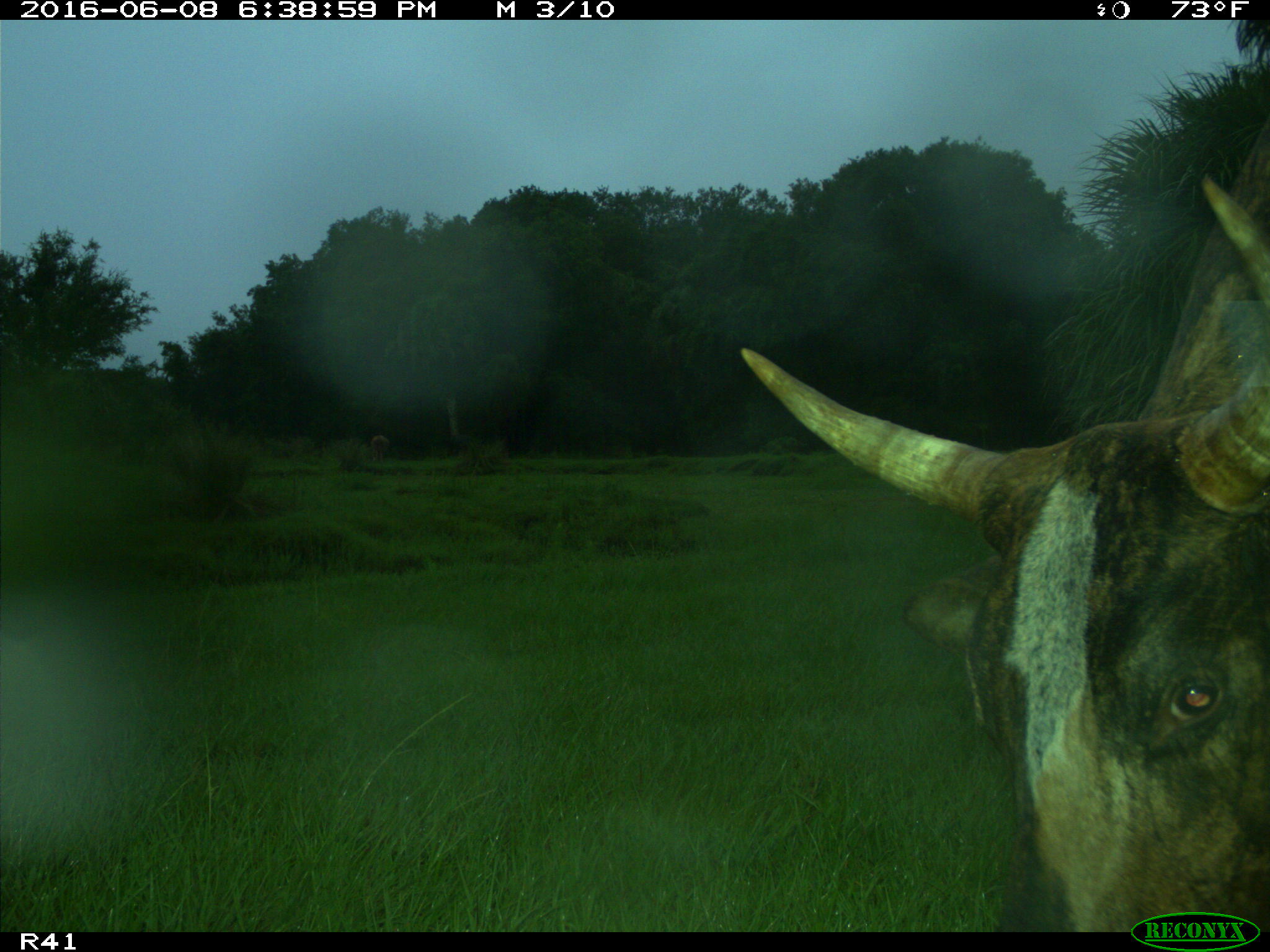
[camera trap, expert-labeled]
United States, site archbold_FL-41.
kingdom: Animalia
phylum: Chordata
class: Mammalia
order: Artiodactyla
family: Bovidae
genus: Bos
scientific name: Bos taurus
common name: domestic cow